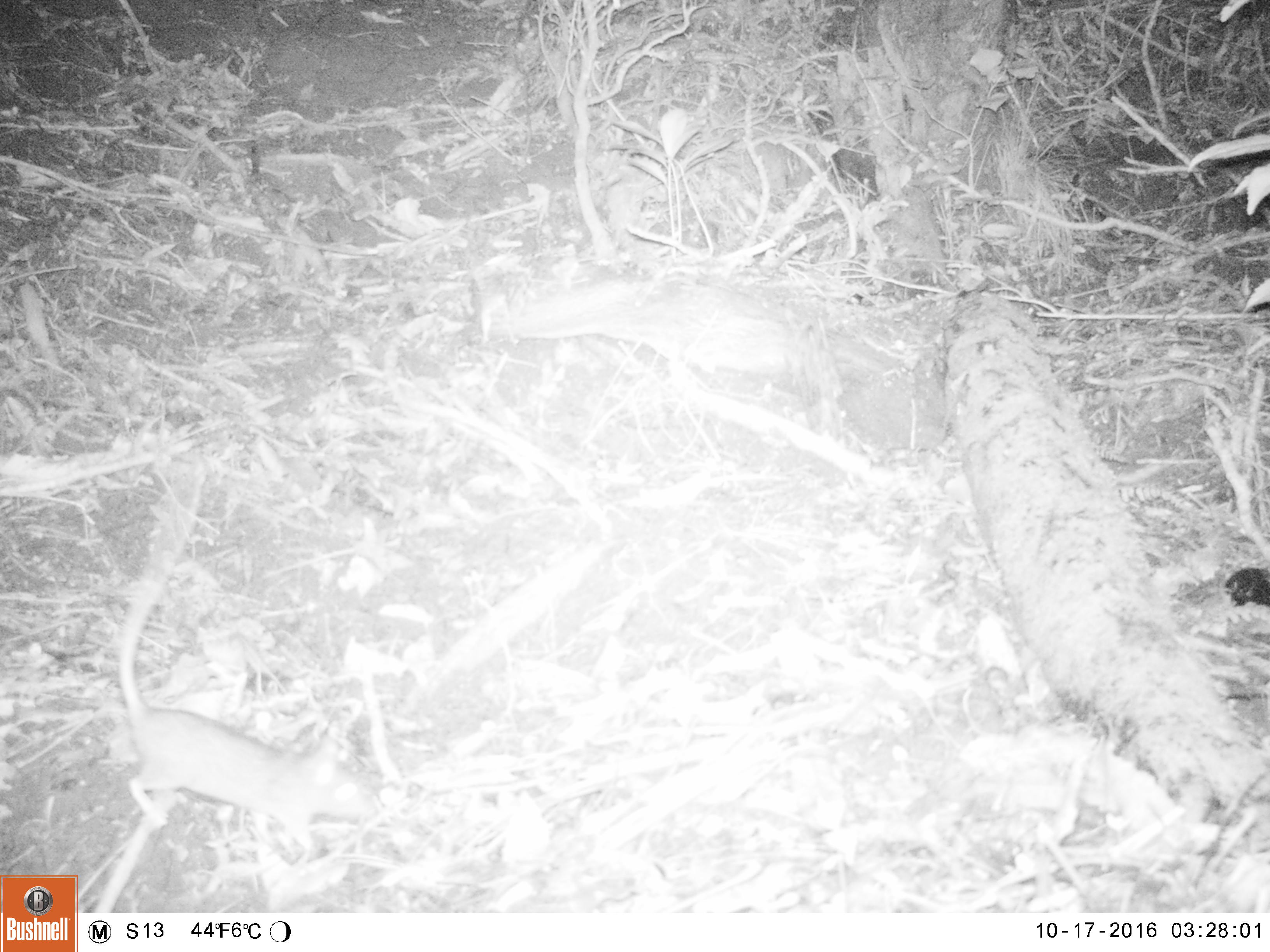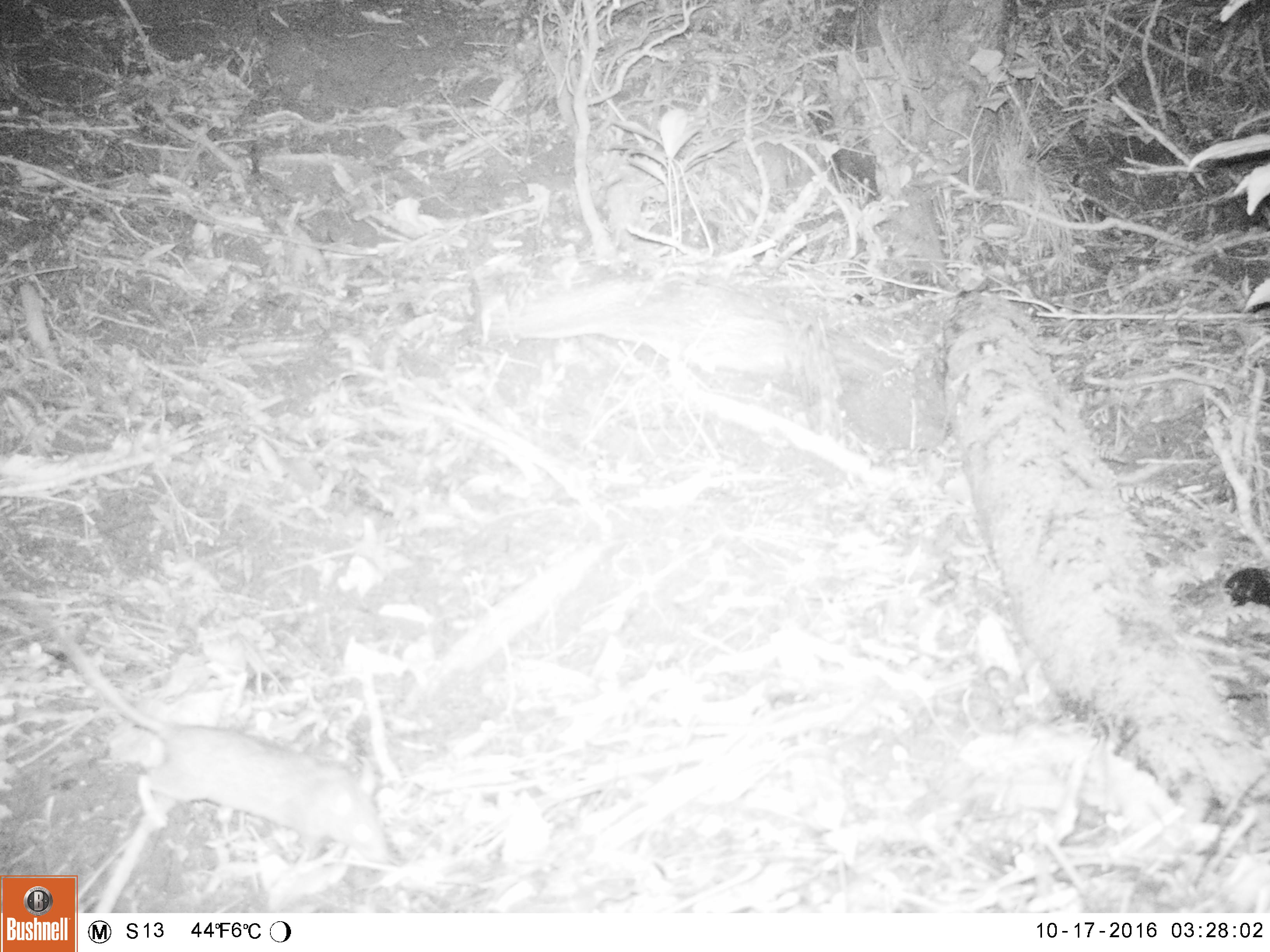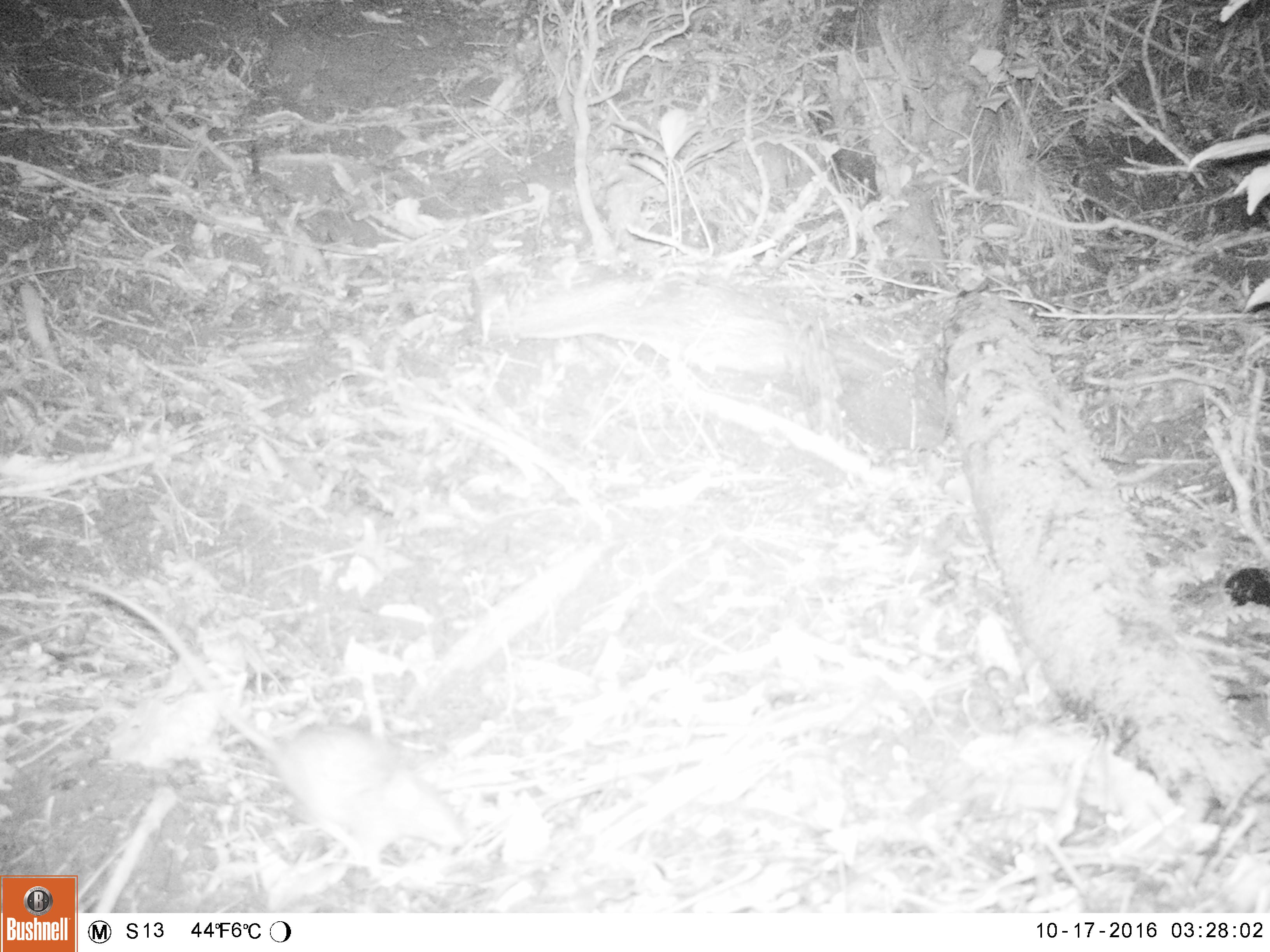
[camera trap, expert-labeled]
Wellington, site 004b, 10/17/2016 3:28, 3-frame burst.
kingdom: Animalia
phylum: Chordata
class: Mammalia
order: Rodentia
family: Muridae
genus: Rattus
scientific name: Rattus rattus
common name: ship rat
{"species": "ship rat (Rattus rattus)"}